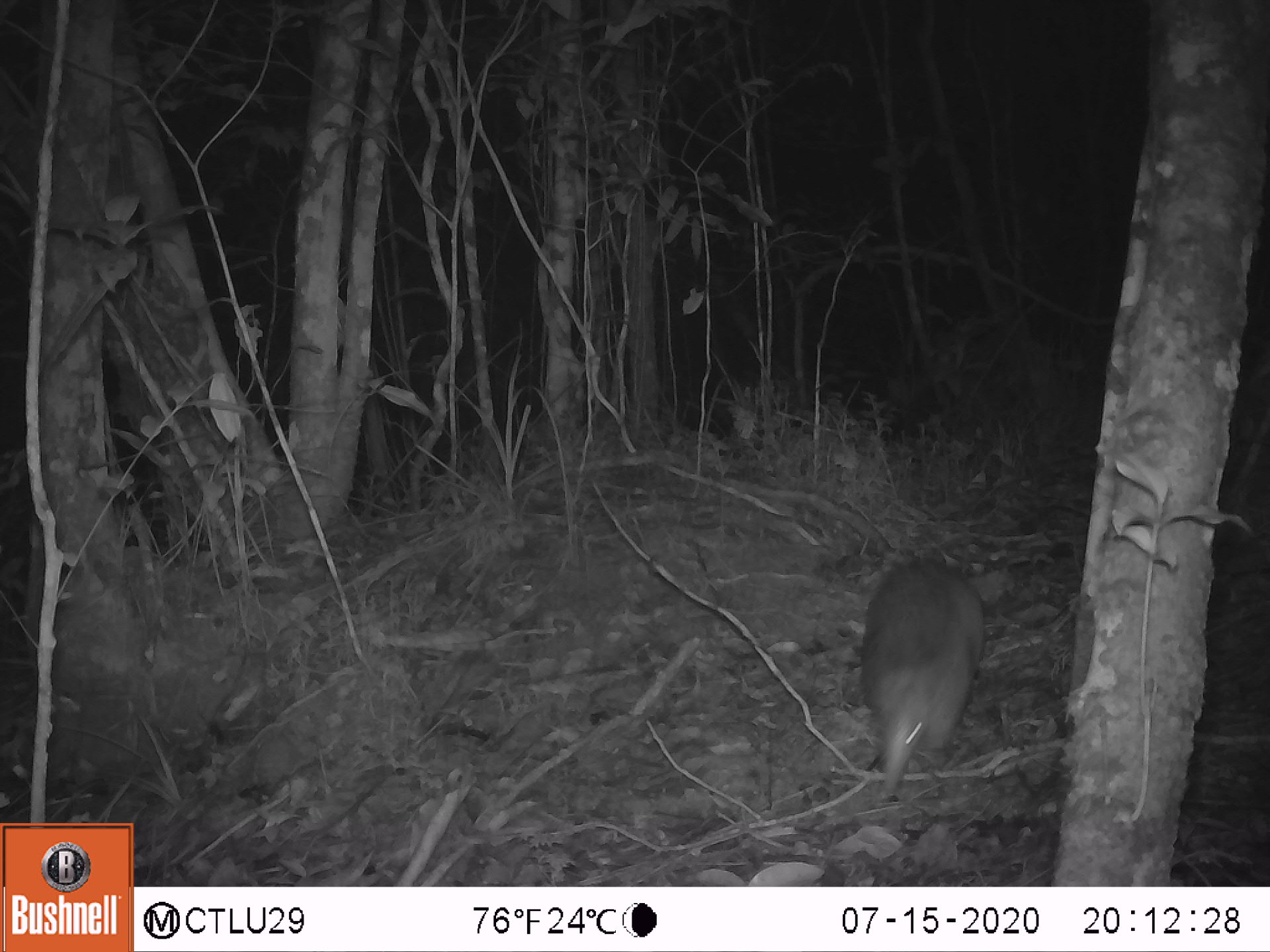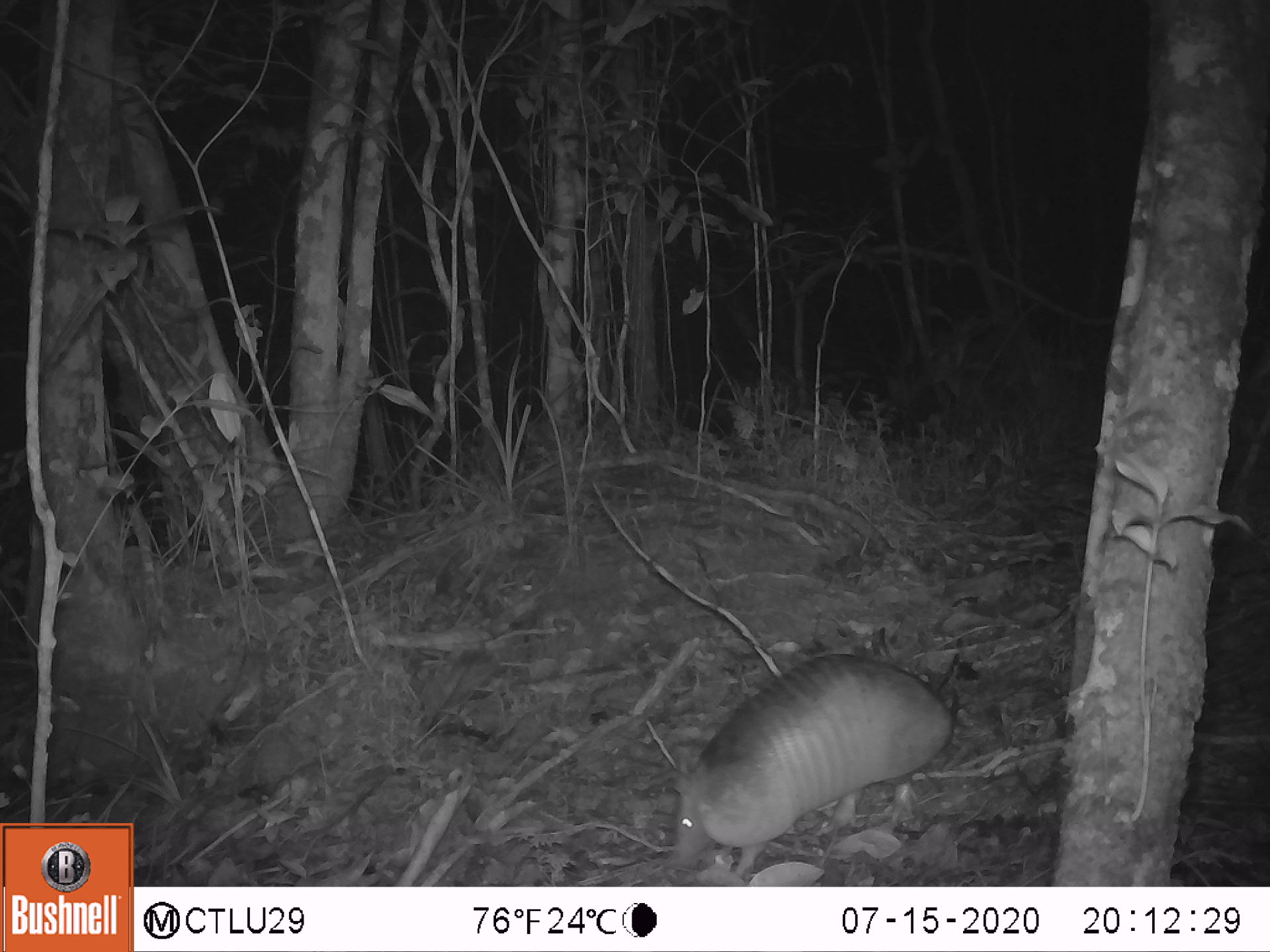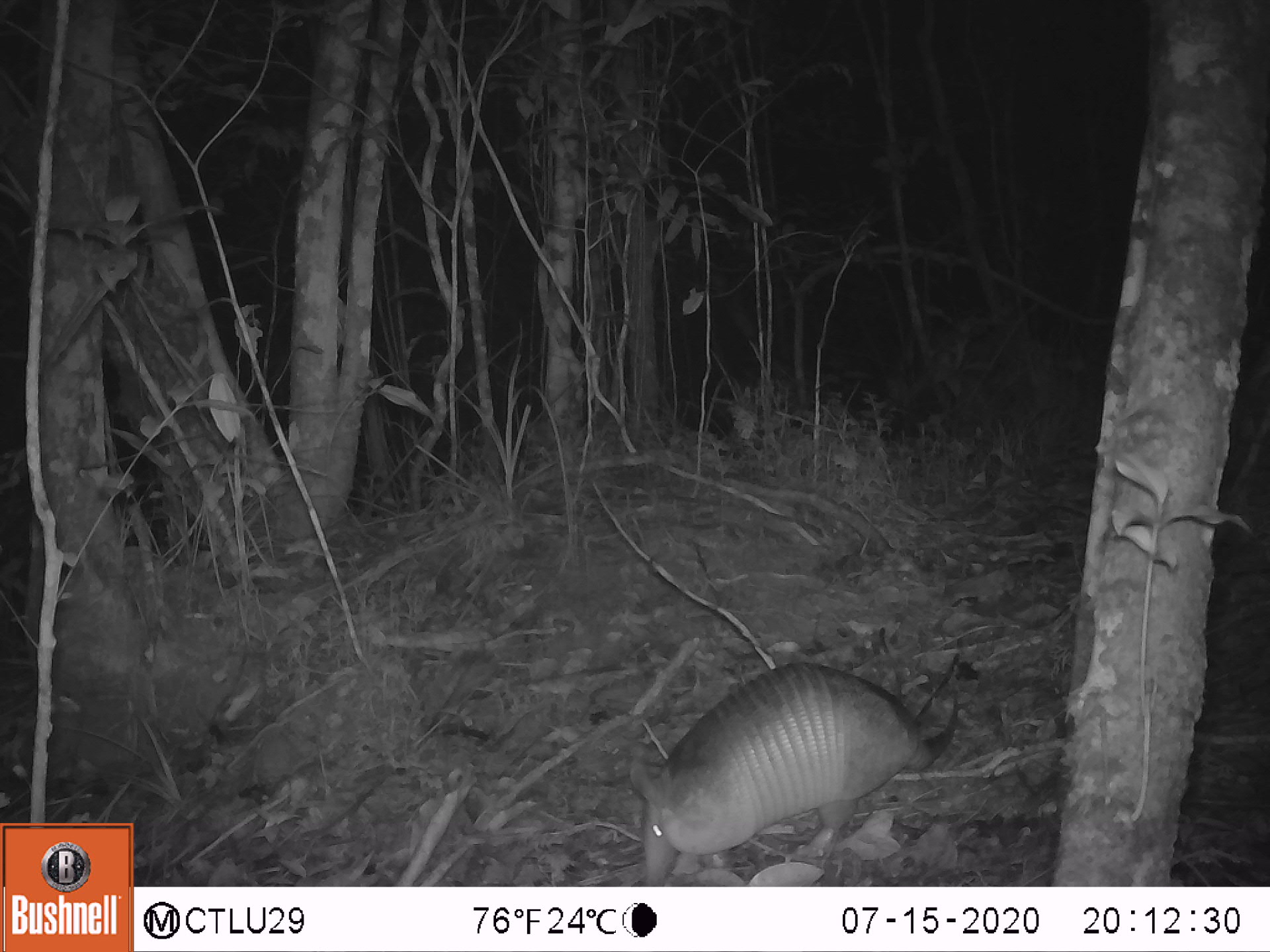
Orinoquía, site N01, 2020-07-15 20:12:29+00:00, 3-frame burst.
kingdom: Animalia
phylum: Chordata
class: Mammalia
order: Cingulata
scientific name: Cingulata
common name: armadillo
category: unknown armadillo